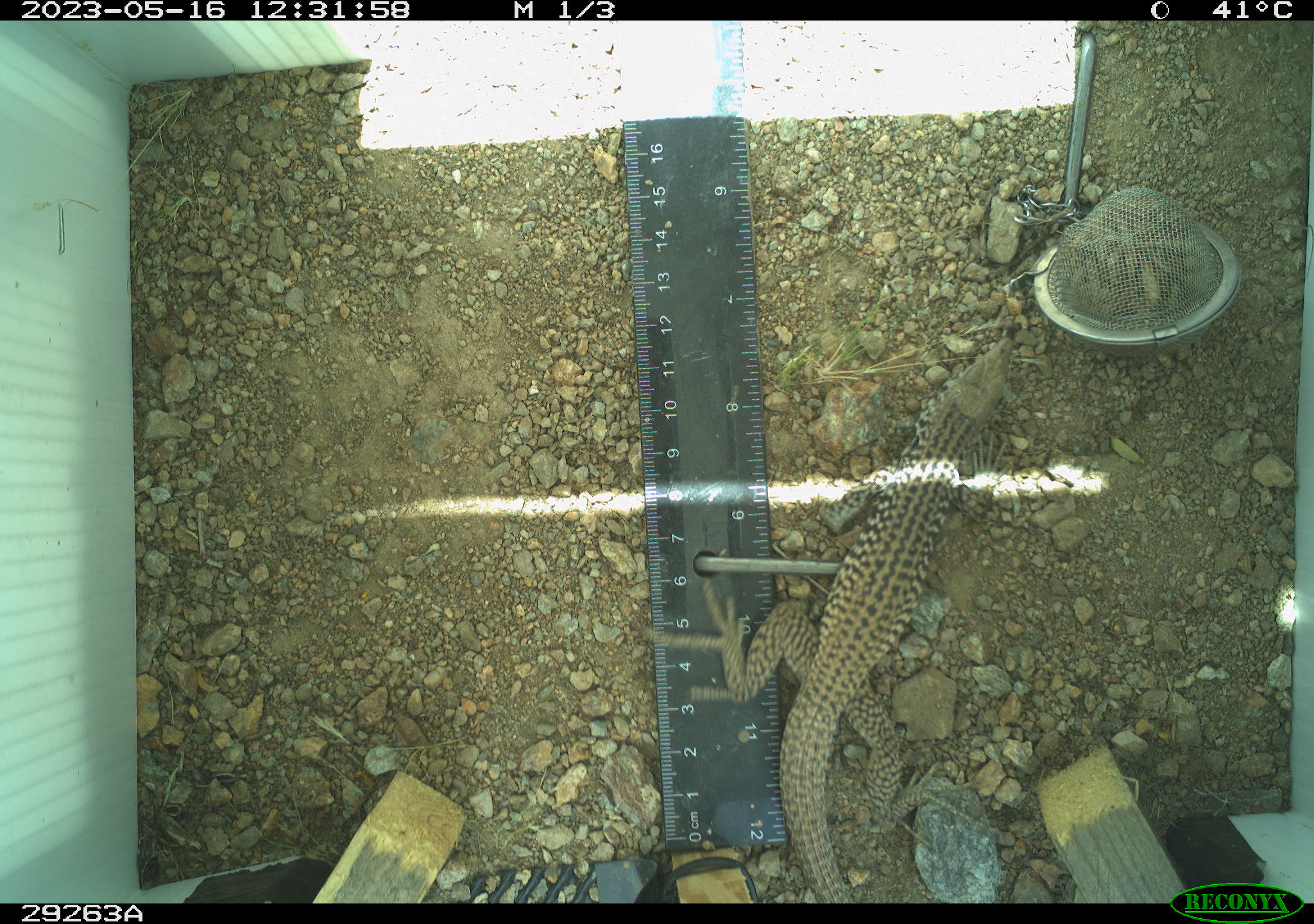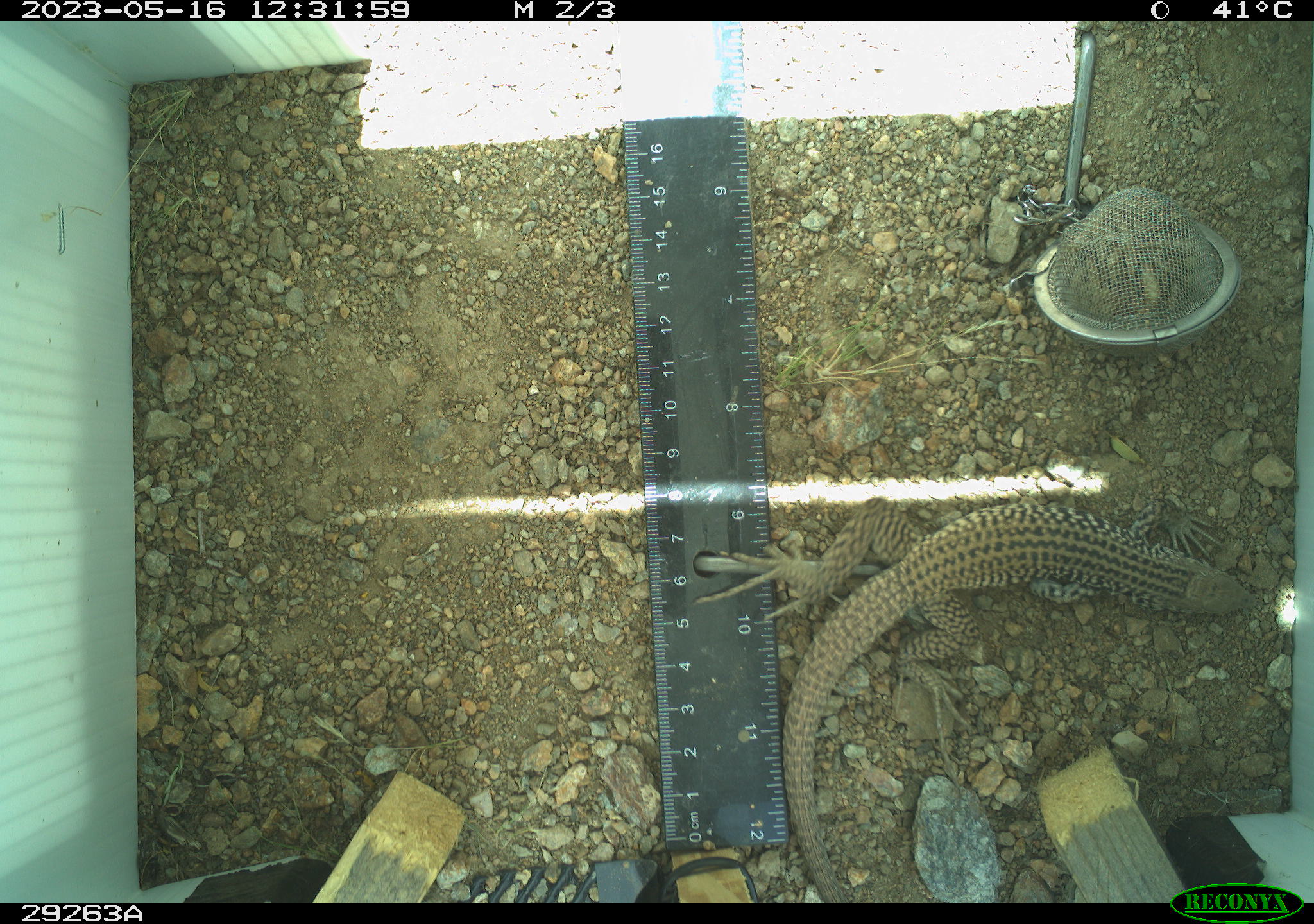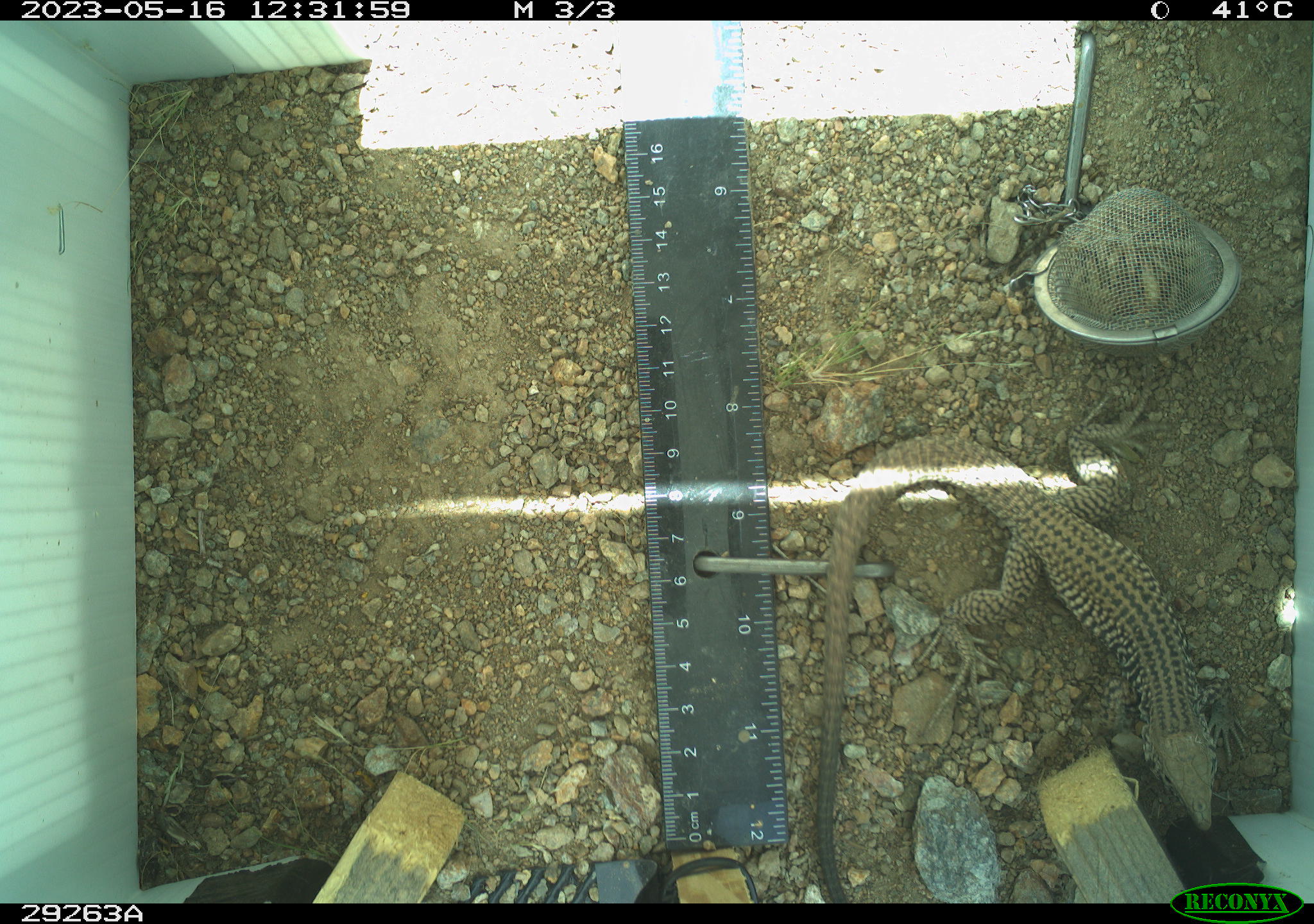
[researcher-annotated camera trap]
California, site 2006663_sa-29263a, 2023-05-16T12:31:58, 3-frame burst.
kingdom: Animalia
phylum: Chordata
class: Reptilia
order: Squamata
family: Teiidae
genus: Aspidoscelis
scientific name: Aspidoscelis tigris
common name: western whiptail